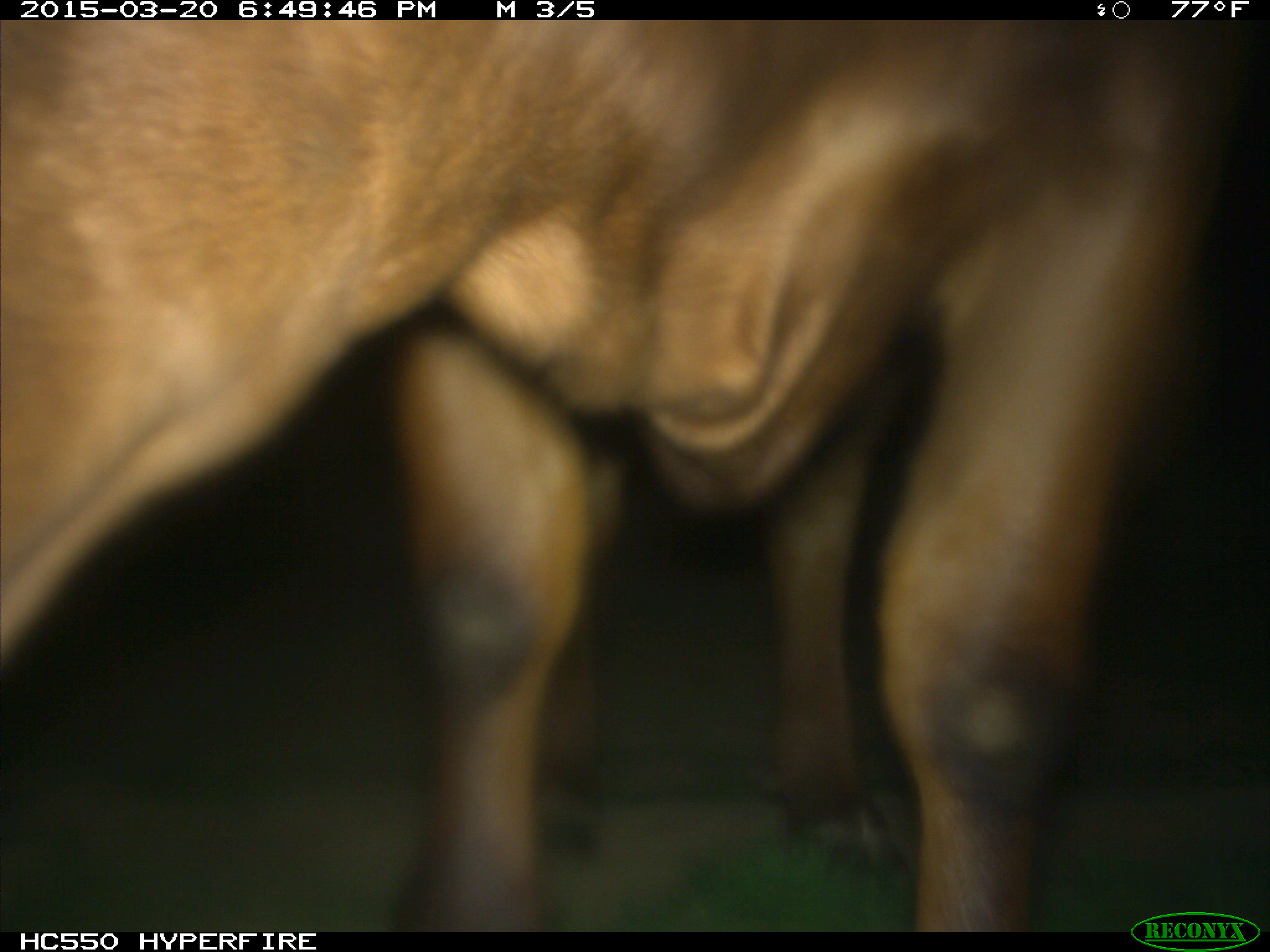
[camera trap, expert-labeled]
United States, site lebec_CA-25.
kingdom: Animalia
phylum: Chordata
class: Mammalia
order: Artiodactyla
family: Bovidae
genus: Bos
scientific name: Bos taurus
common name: domestic cow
Bos taurus (domestic cow).